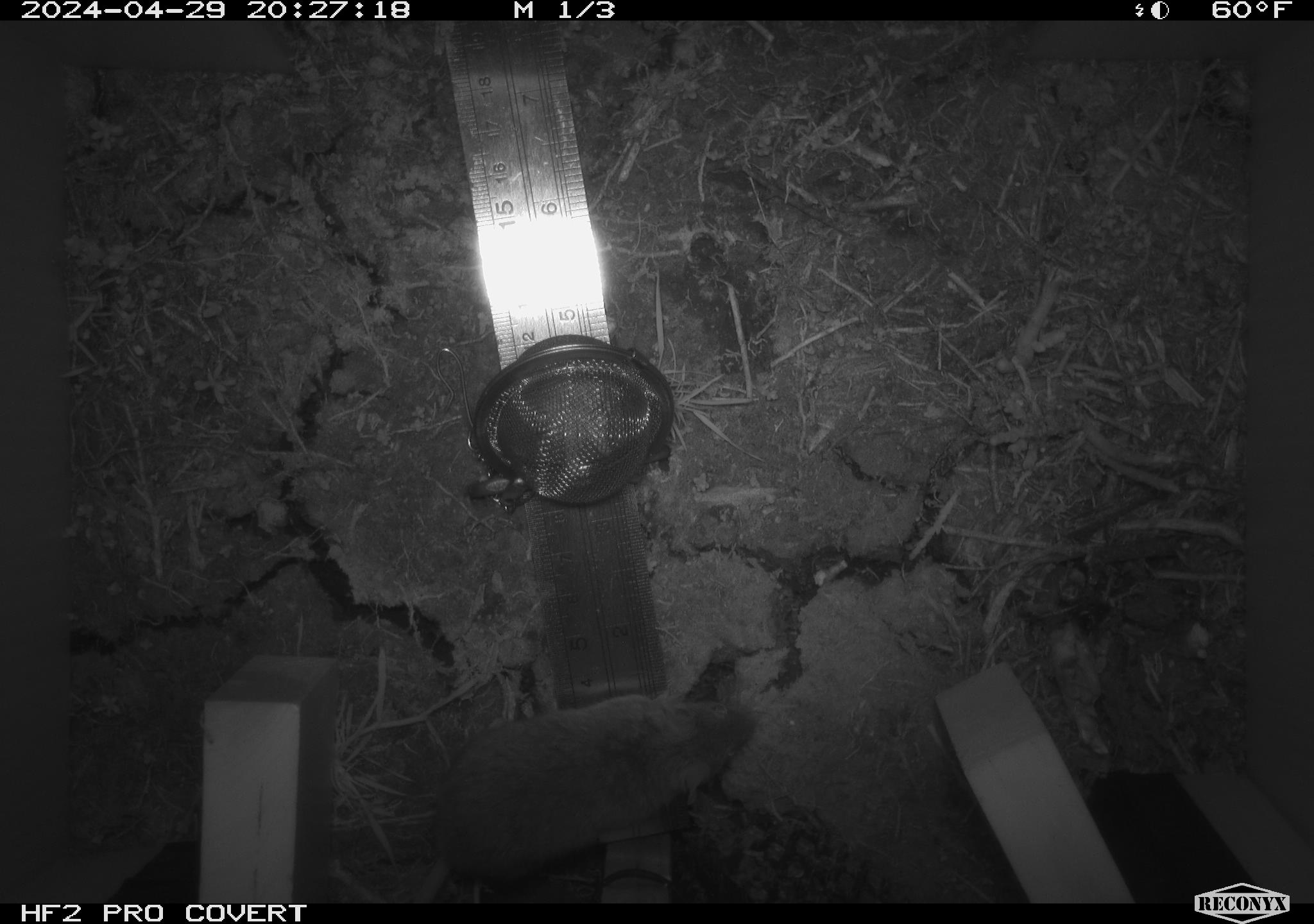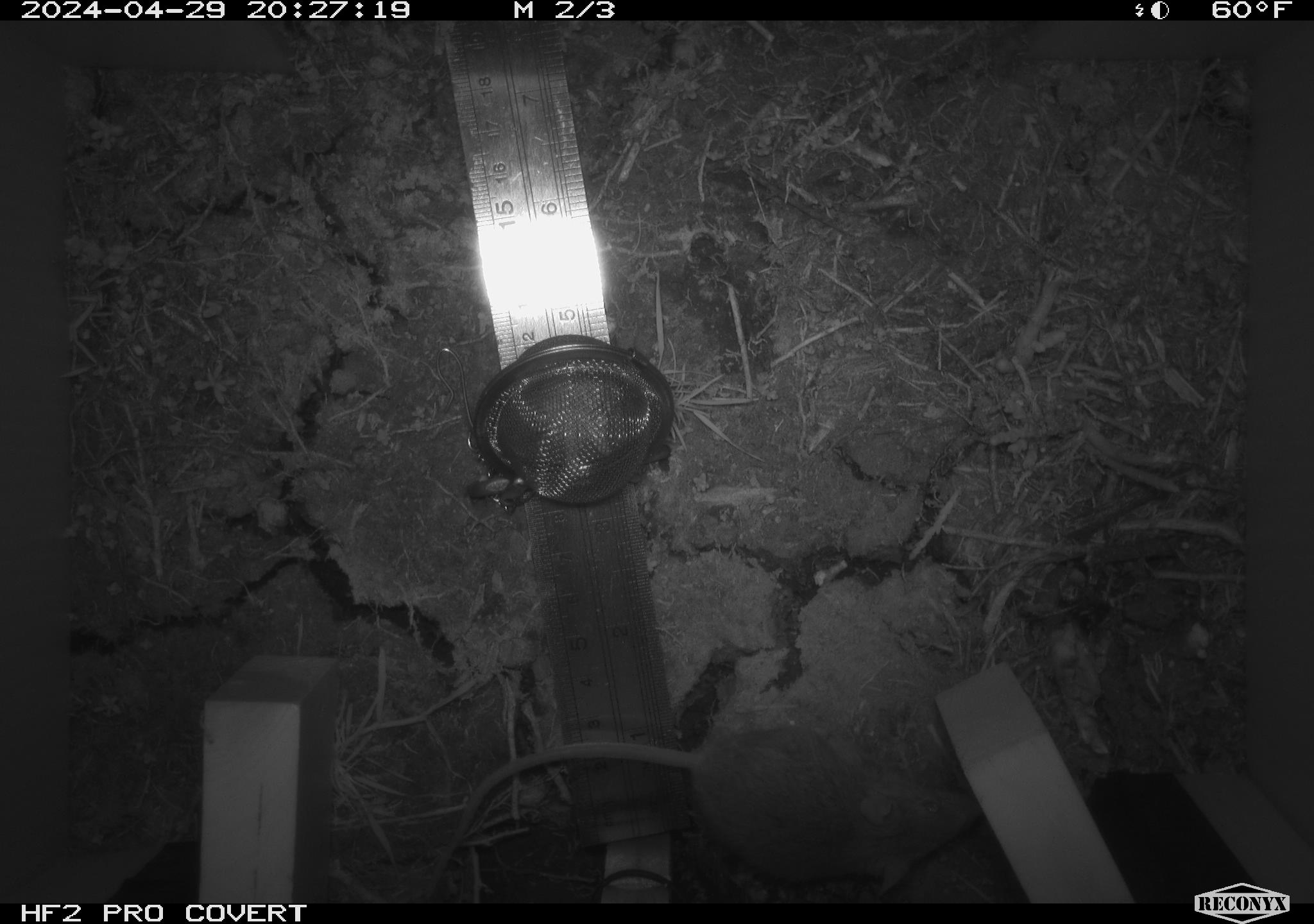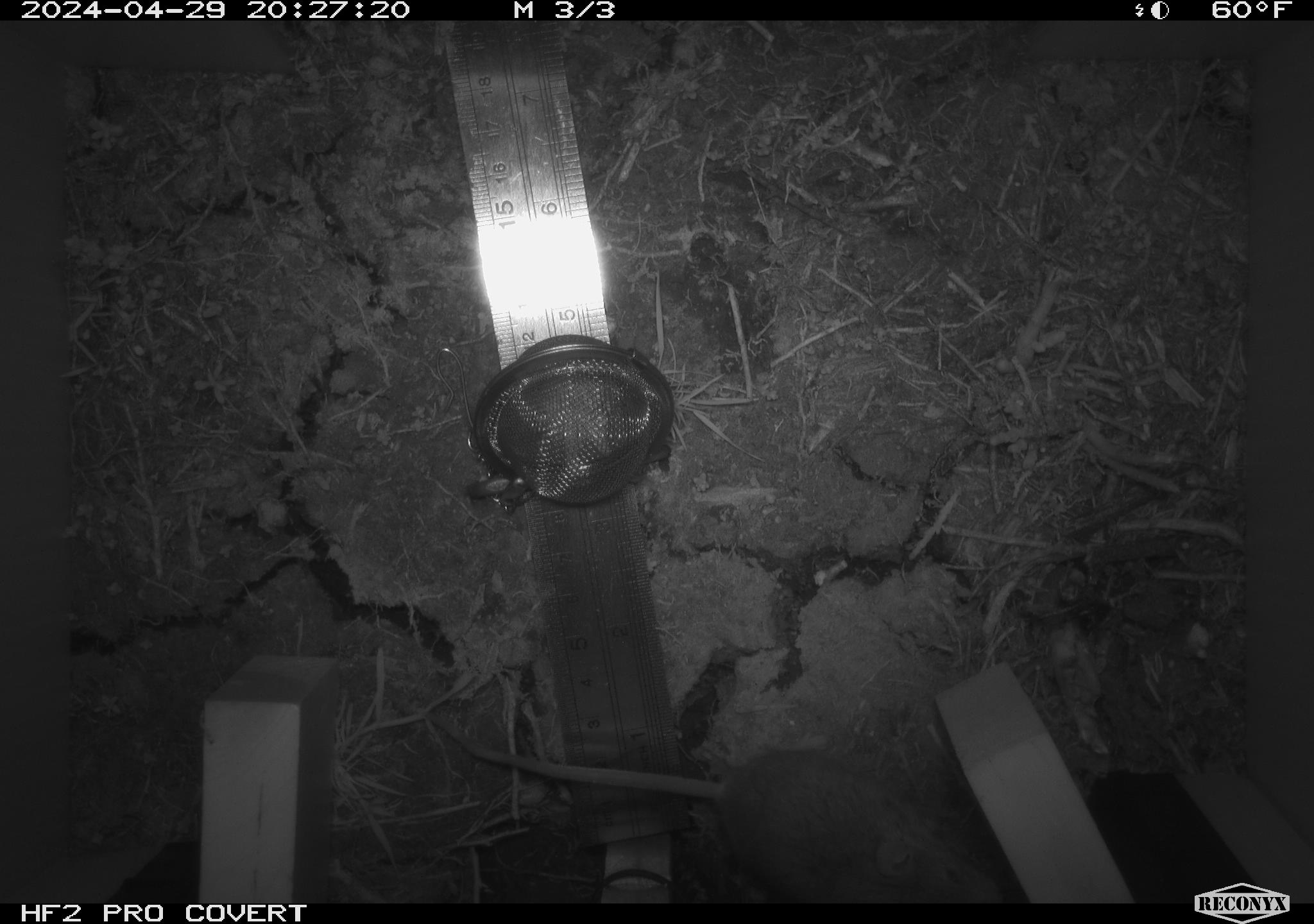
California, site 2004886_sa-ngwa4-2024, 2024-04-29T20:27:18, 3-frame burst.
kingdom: Animalia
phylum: Chordata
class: Mammalia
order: Rodentia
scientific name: Rodentia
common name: mouse species